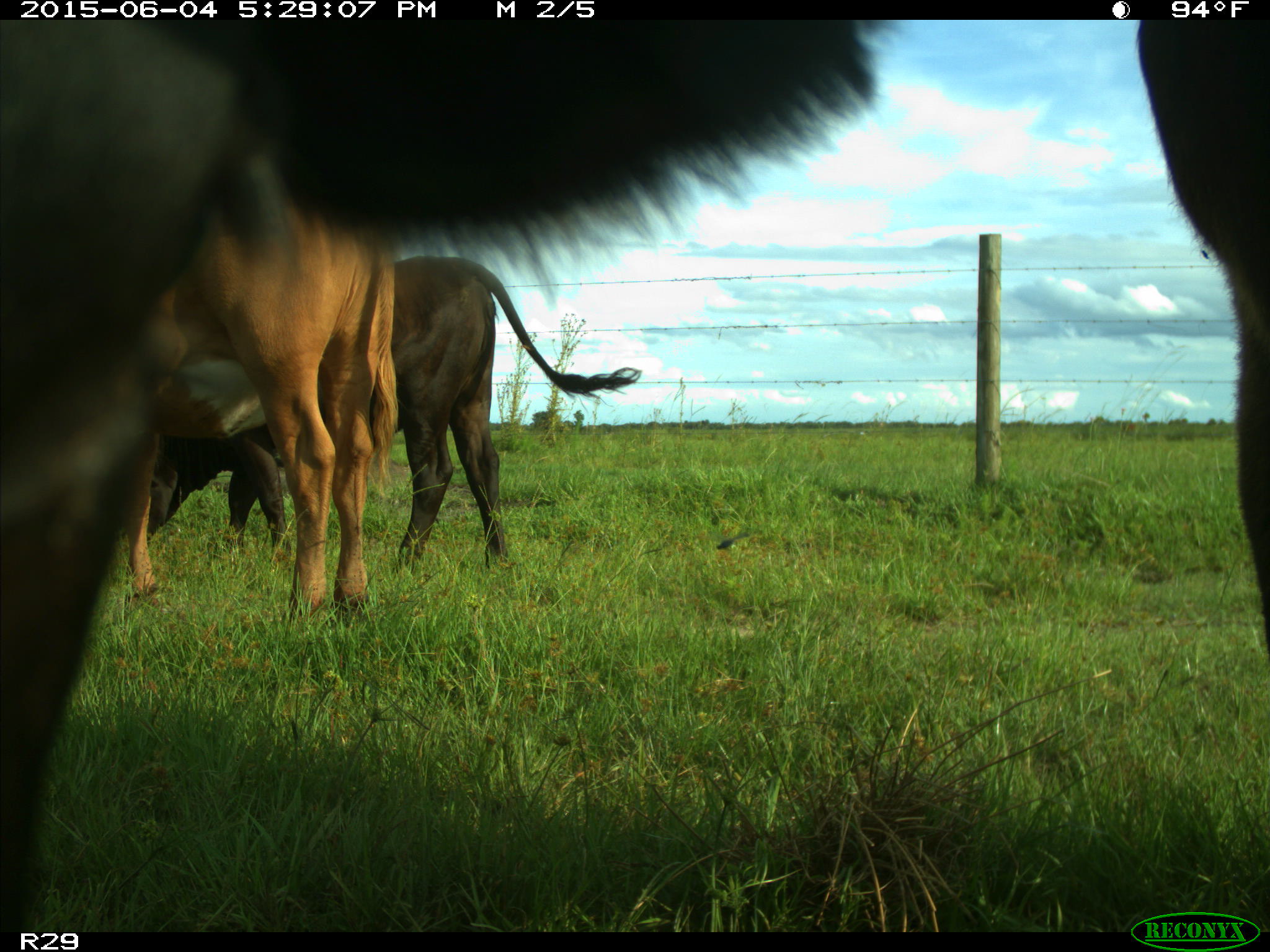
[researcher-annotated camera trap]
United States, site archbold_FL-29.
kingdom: Animalia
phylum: Chordata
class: Mammalia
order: Artiodactyla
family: Bovidae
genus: Bos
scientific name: Bos taurus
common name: domestic cow